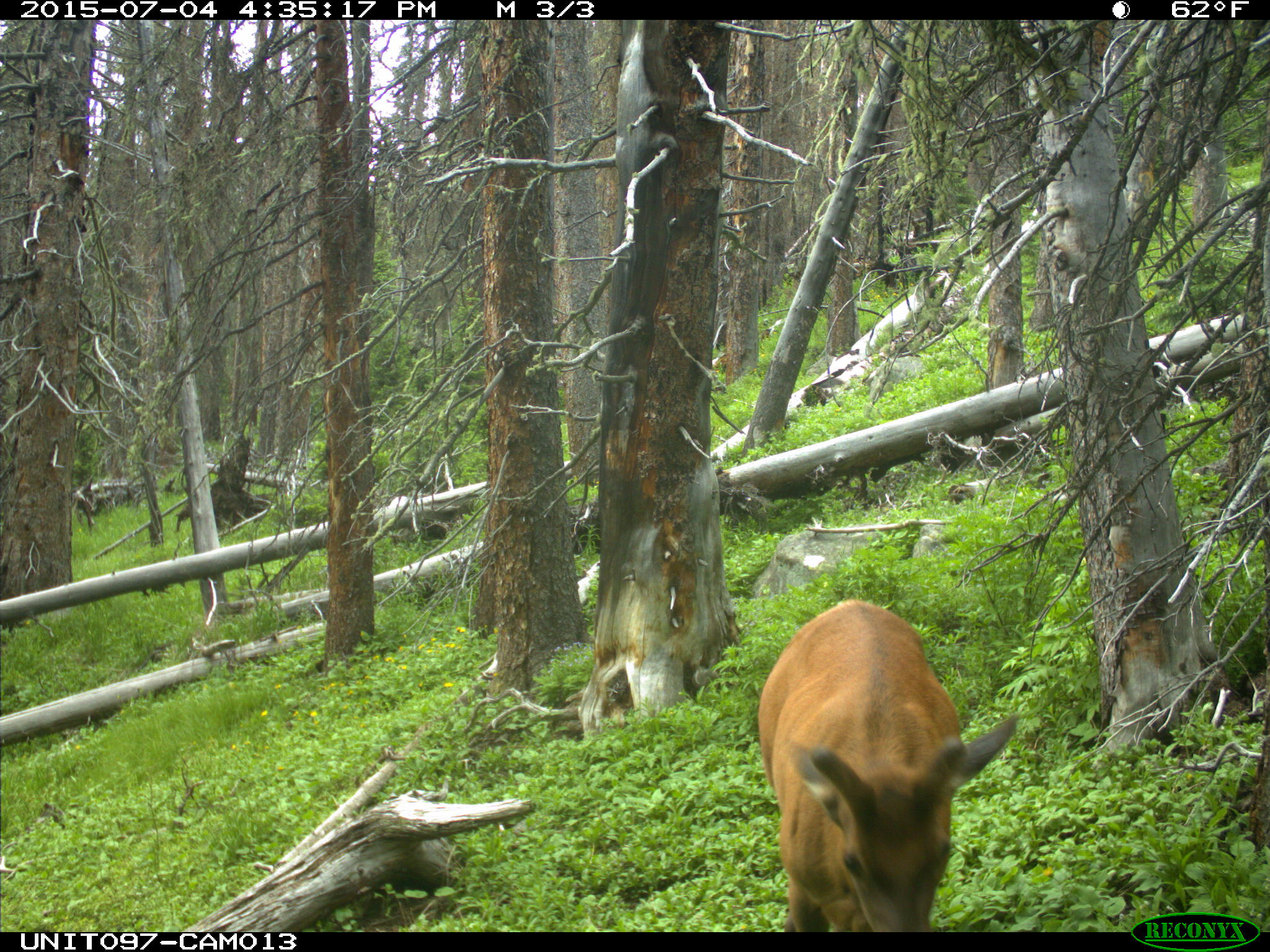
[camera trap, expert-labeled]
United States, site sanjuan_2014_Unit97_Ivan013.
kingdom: Animalia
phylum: Chordata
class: Mammalia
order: Artiodactyla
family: Cervidae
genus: Cervus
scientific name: Cervus elaphus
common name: red deer